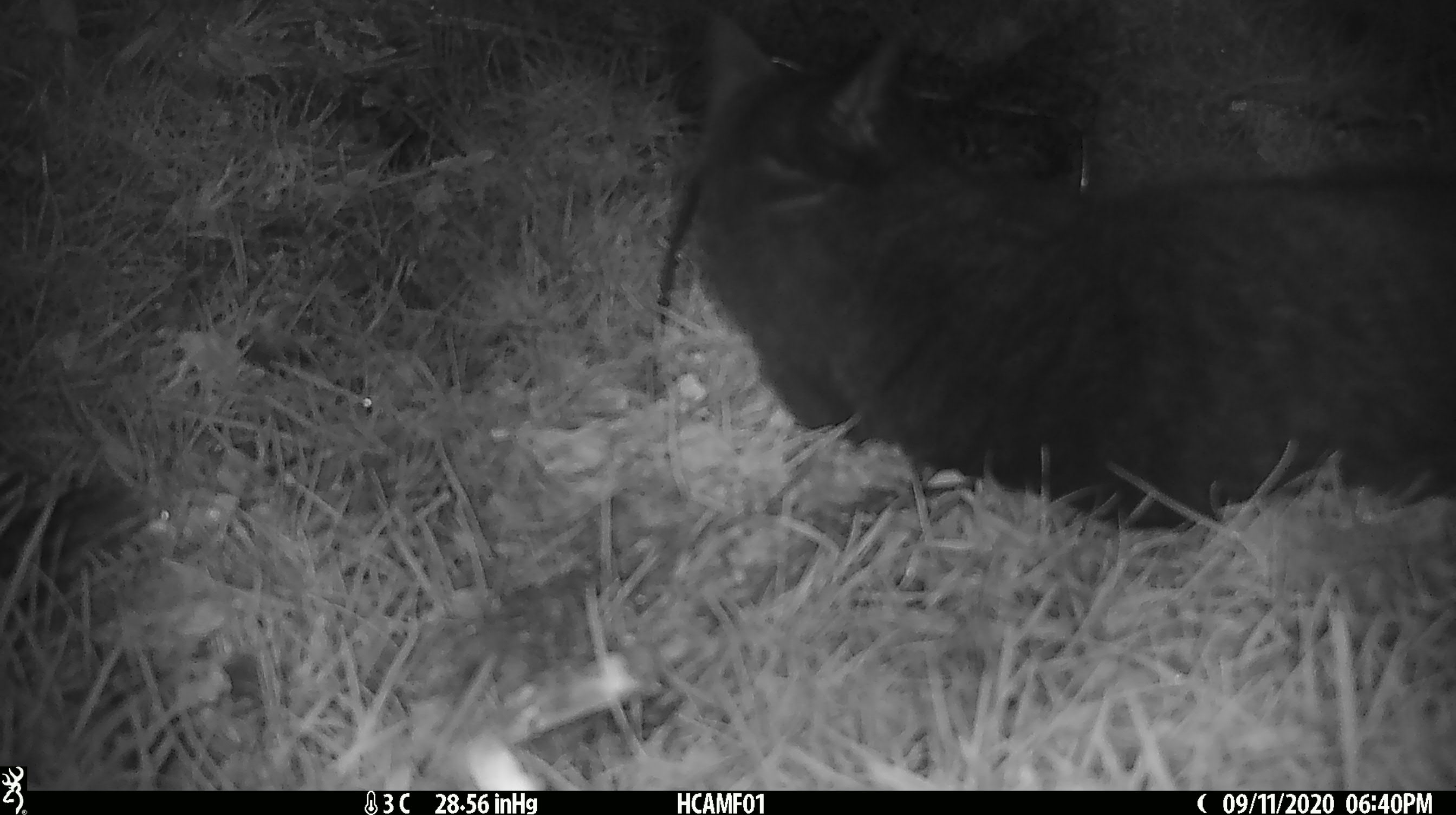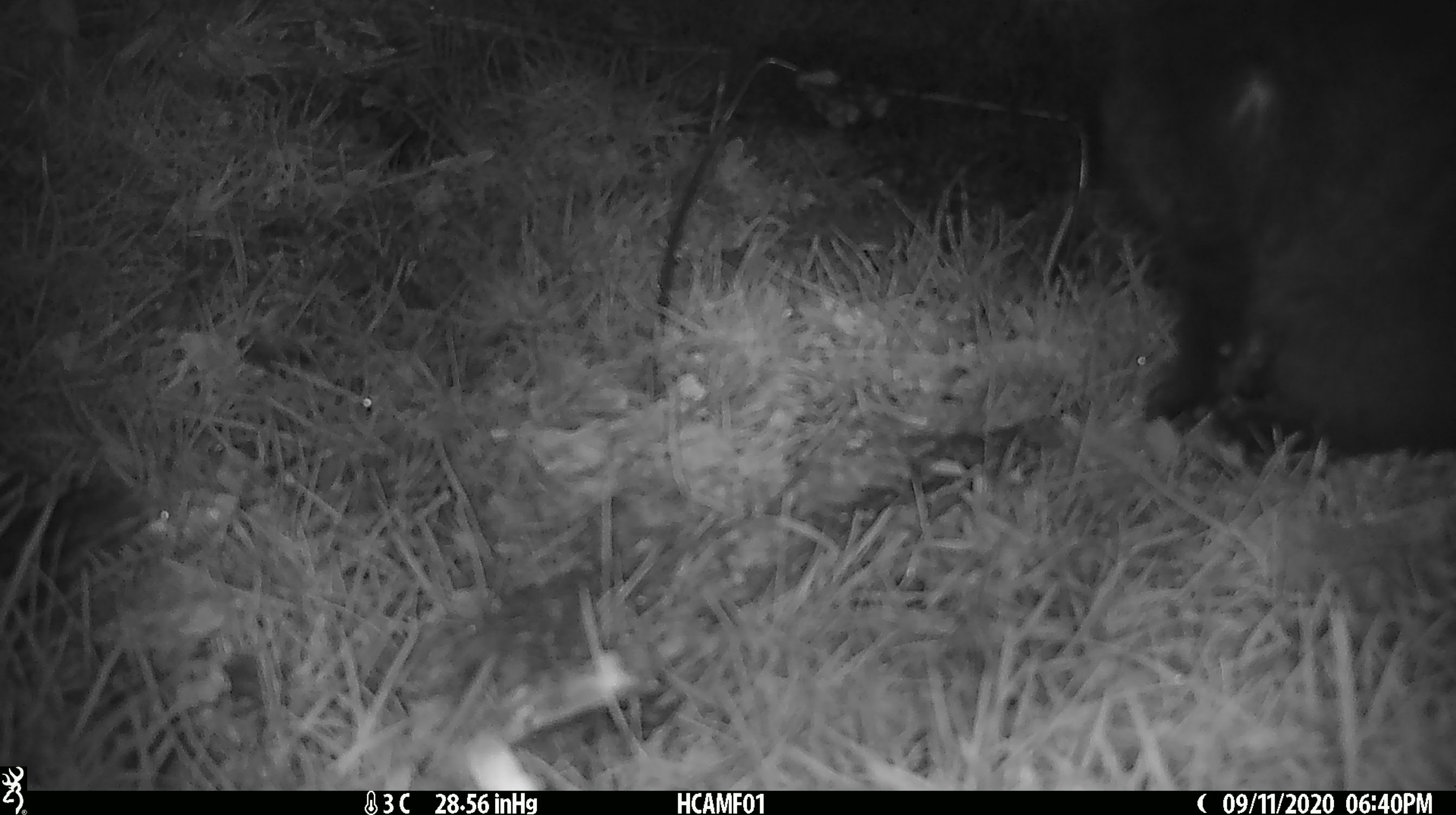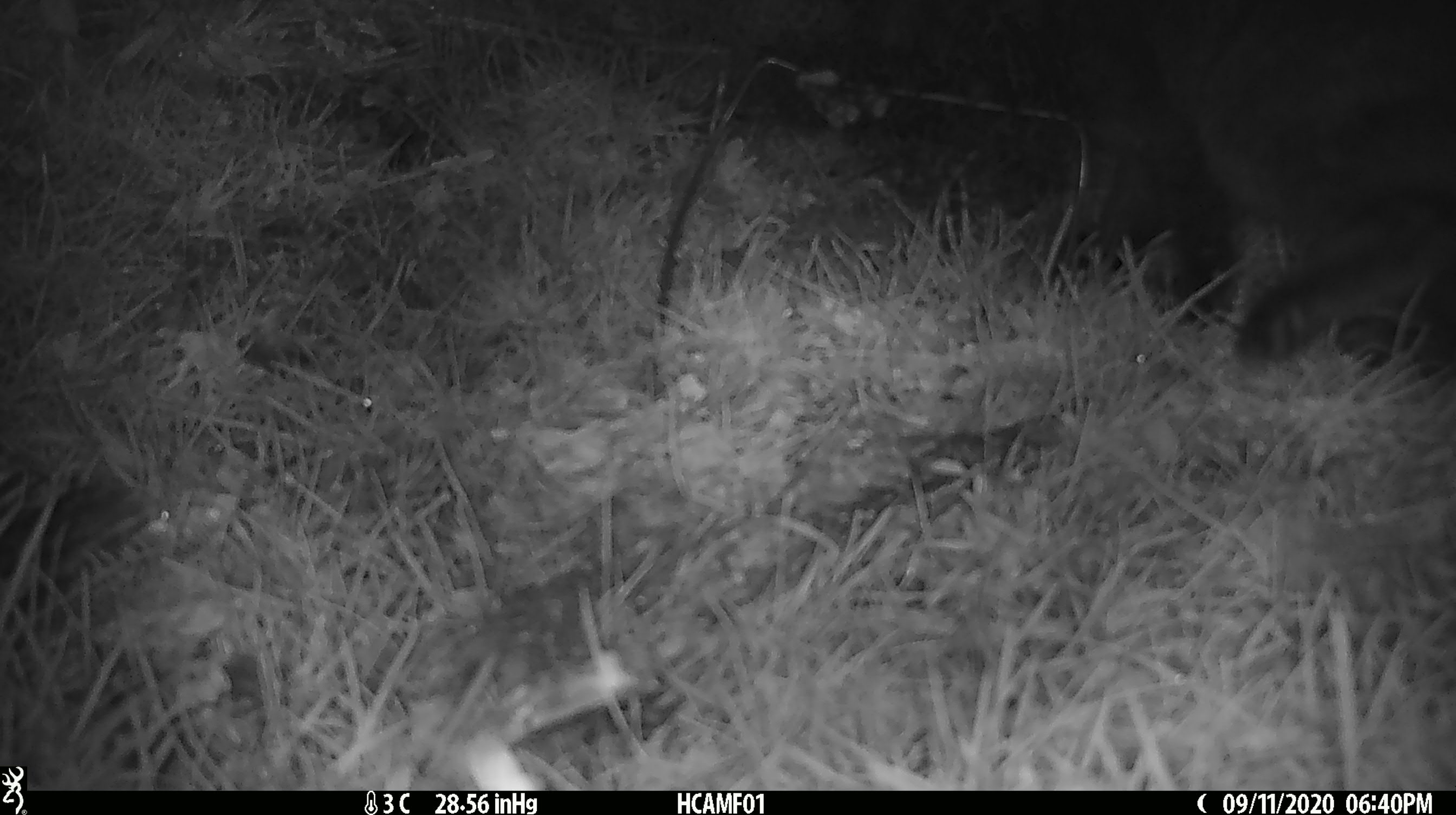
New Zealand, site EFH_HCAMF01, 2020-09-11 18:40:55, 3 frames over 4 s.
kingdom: Animalia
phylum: Chordata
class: Mammalia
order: Carnivora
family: Felidae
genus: Felis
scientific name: Felis catus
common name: domestic cat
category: cat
Cat (domestic cat) (Felis catus).